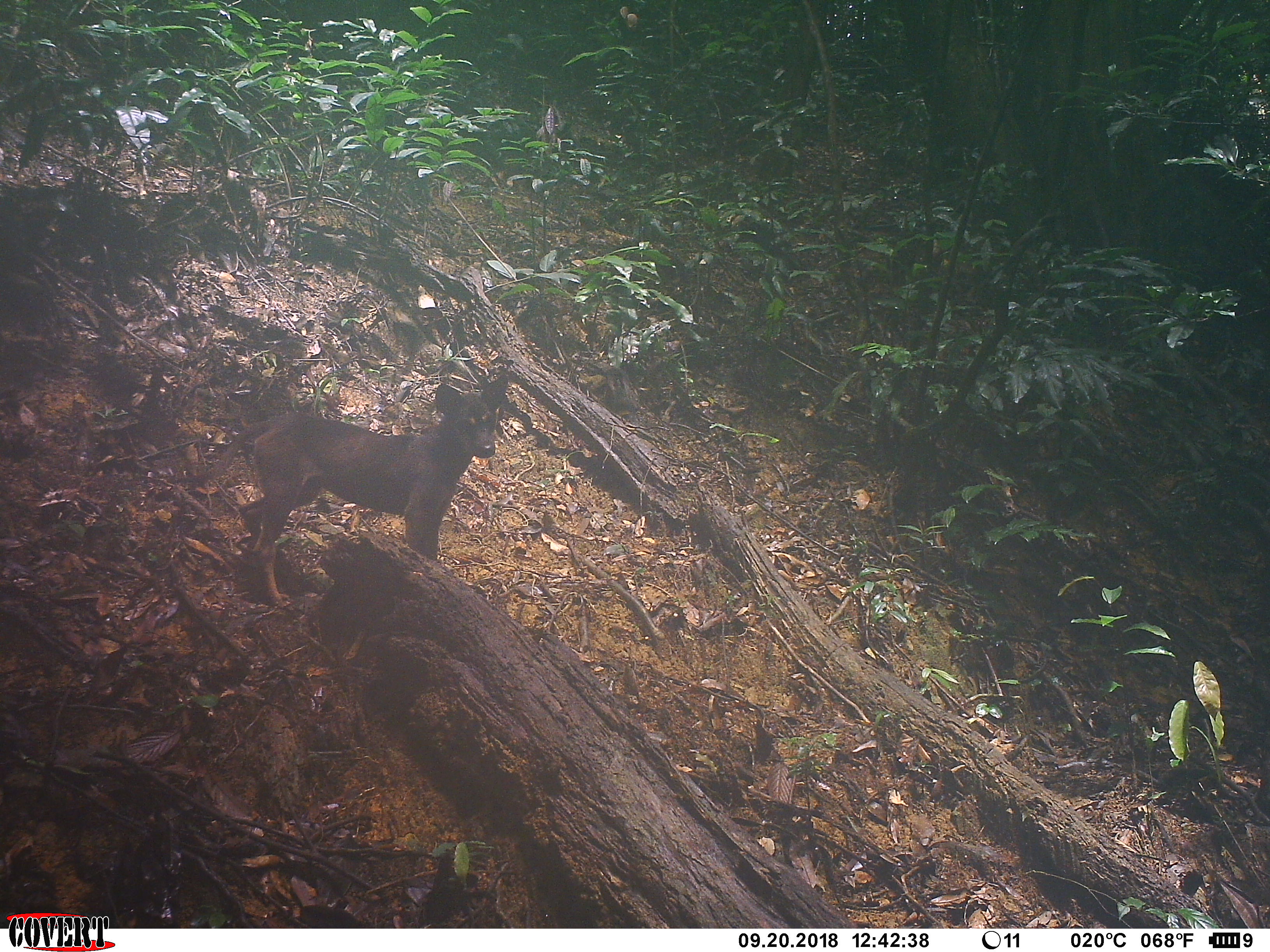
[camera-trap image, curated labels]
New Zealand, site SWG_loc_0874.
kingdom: Animalia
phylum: Chordata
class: Mammalia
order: Carnivora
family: Canidae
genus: Canis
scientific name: Canis familiaris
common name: domestic dog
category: dog